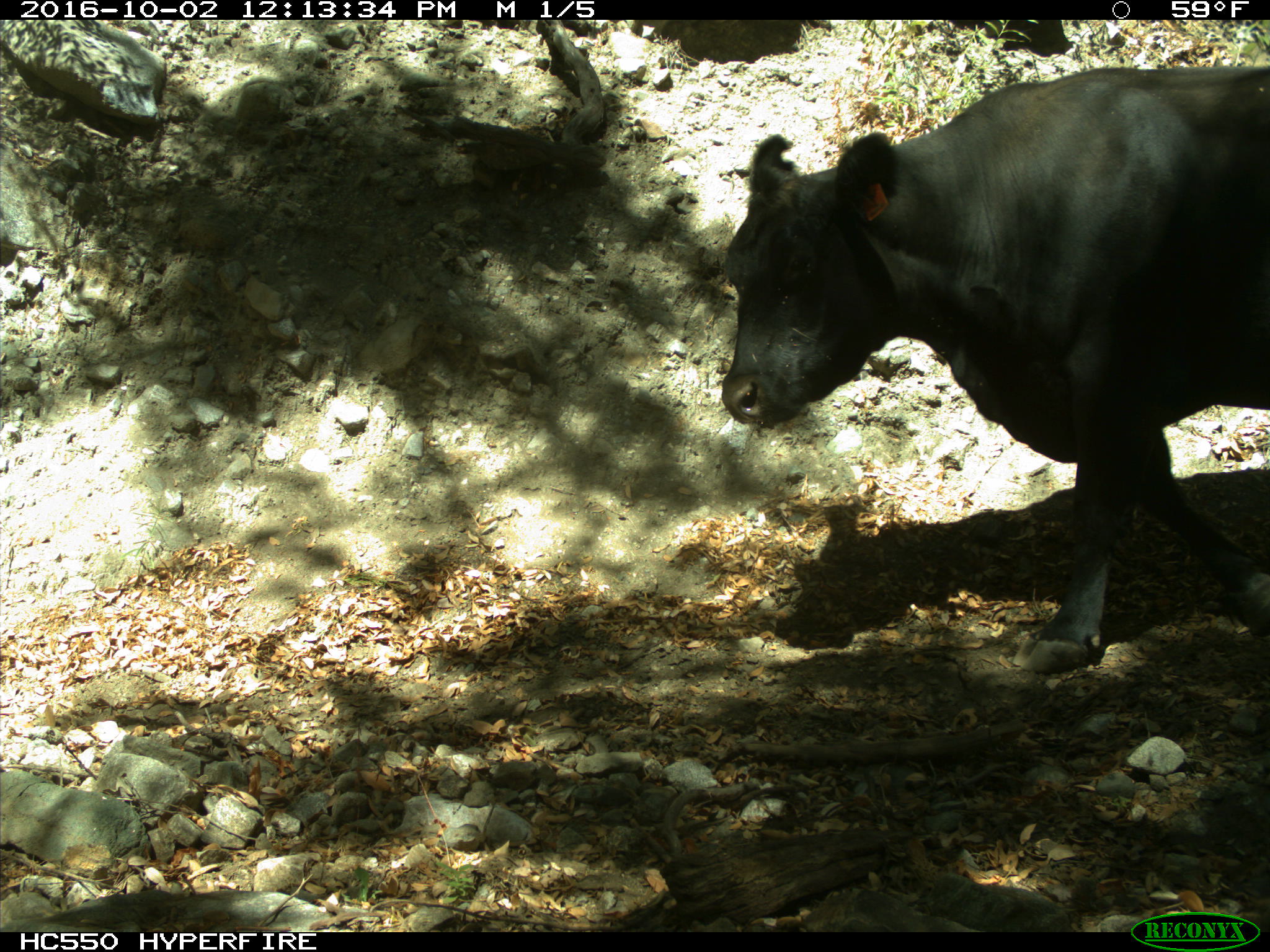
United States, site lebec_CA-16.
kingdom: Animalia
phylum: Chordata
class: Mammalia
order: Artiodactyla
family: Bovidae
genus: Bos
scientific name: Bos taurus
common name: domestic cow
Bos taurus (domestic cow).